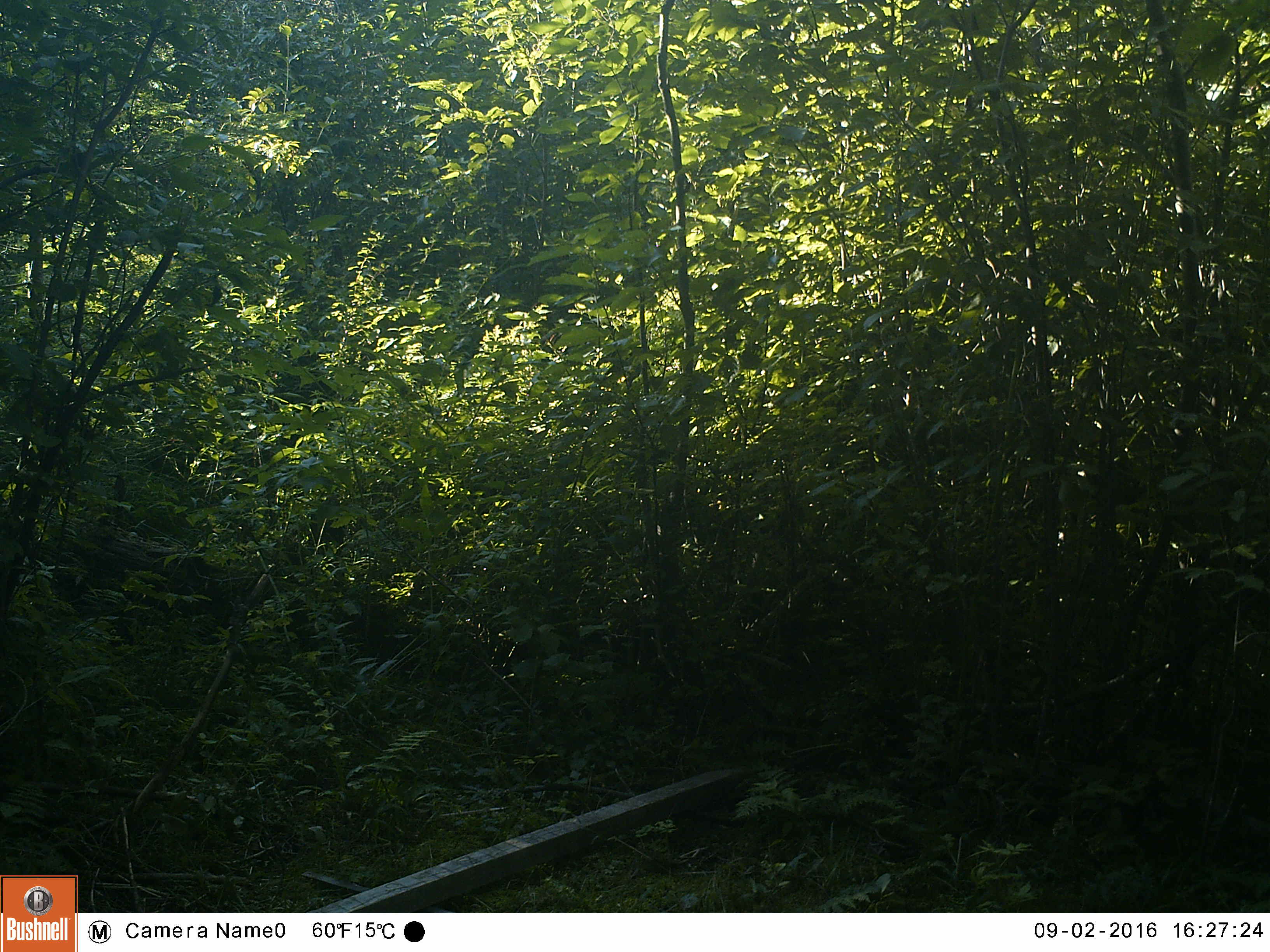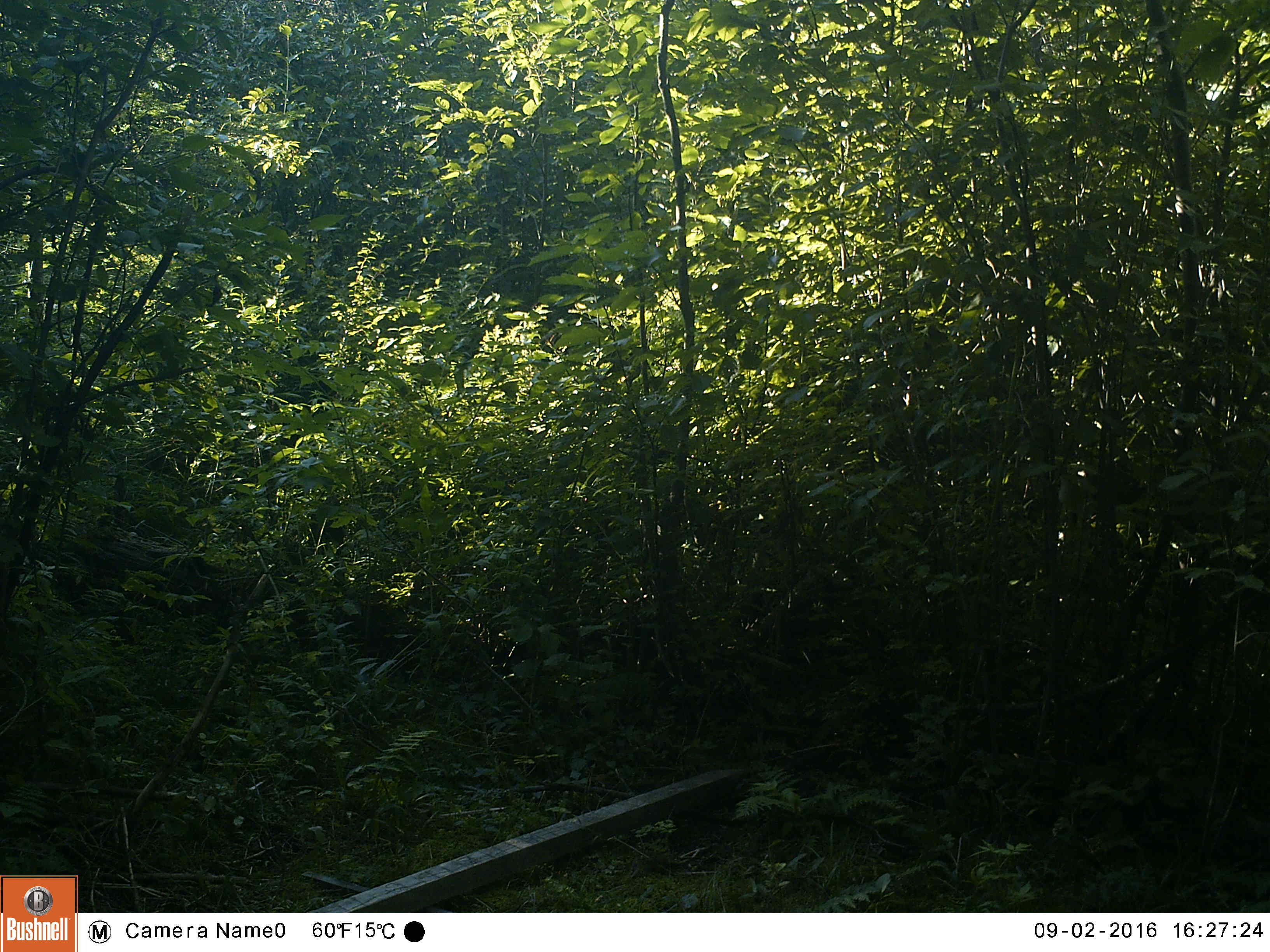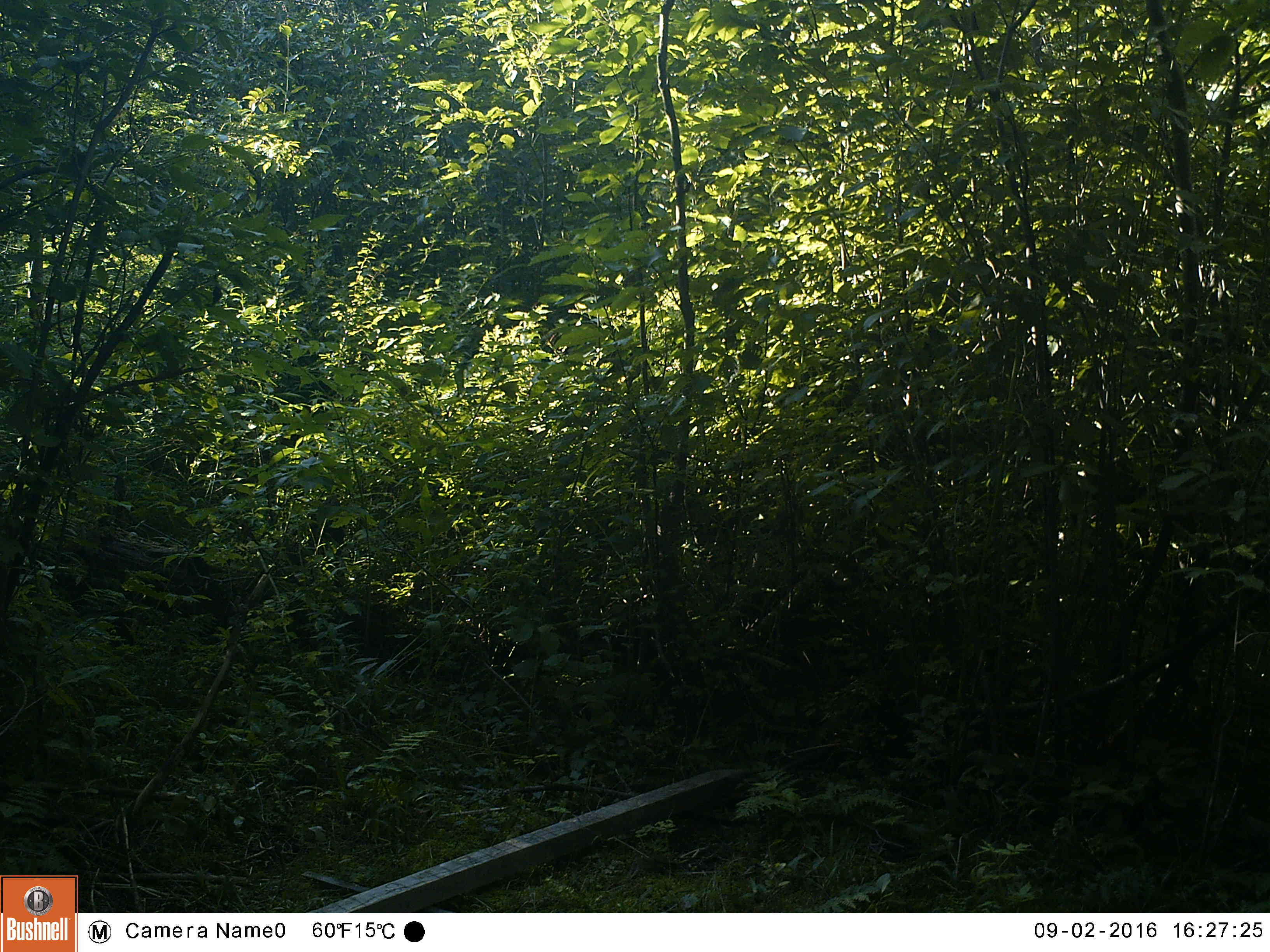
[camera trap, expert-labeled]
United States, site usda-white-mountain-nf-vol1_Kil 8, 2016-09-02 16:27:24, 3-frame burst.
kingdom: Animalia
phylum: Chordata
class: Mammalia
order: Carnivora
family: Ursidae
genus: Ursus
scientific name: Ursus americanus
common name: black bear